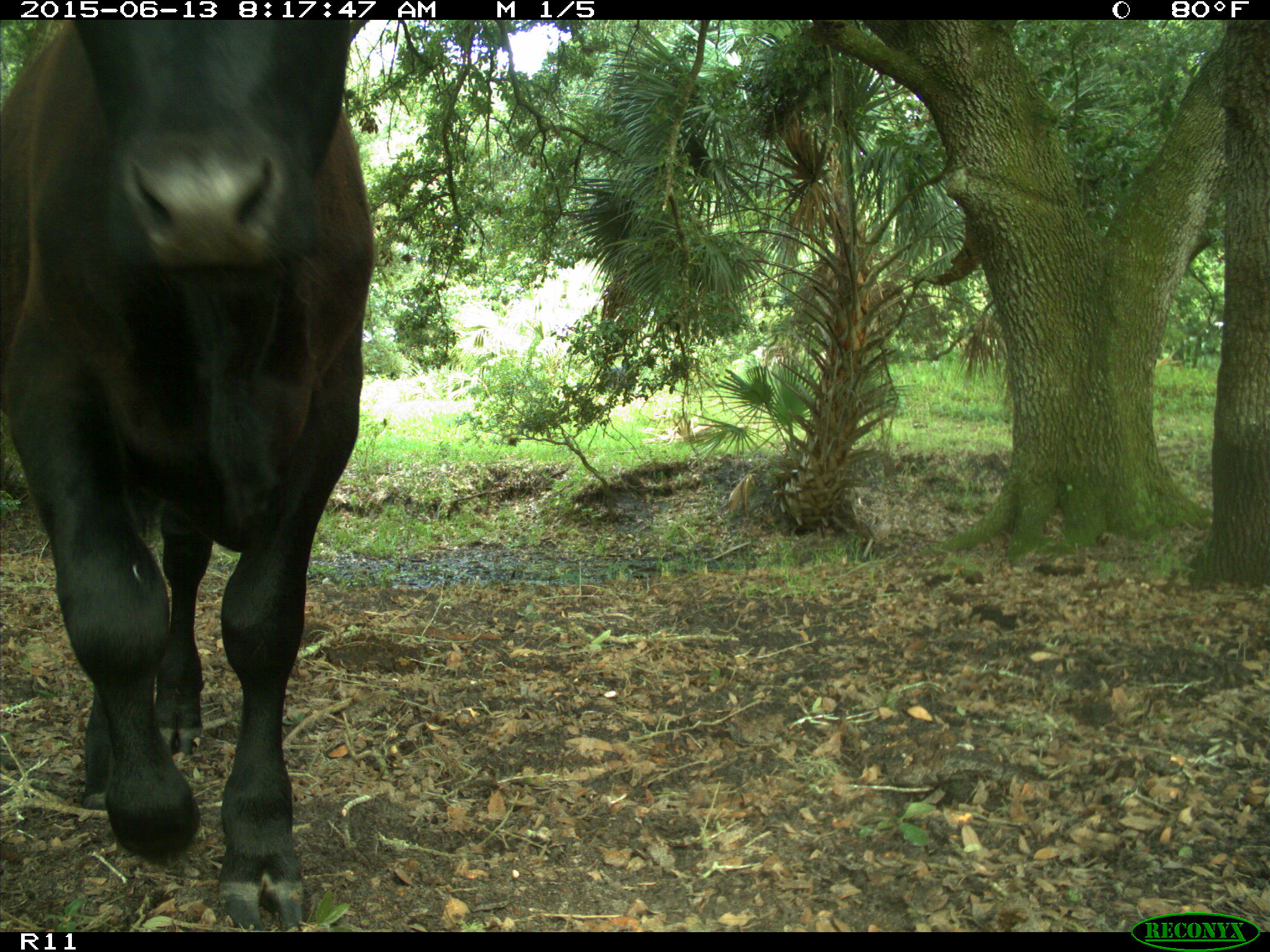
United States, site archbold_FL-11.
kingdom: Animalia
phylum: Chordata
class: Mammalia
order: Artiodactyla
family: Bovidae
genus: Bos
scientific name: Bos taurus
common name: domestic cow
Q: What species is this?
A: Bos taurus (domestic cow).